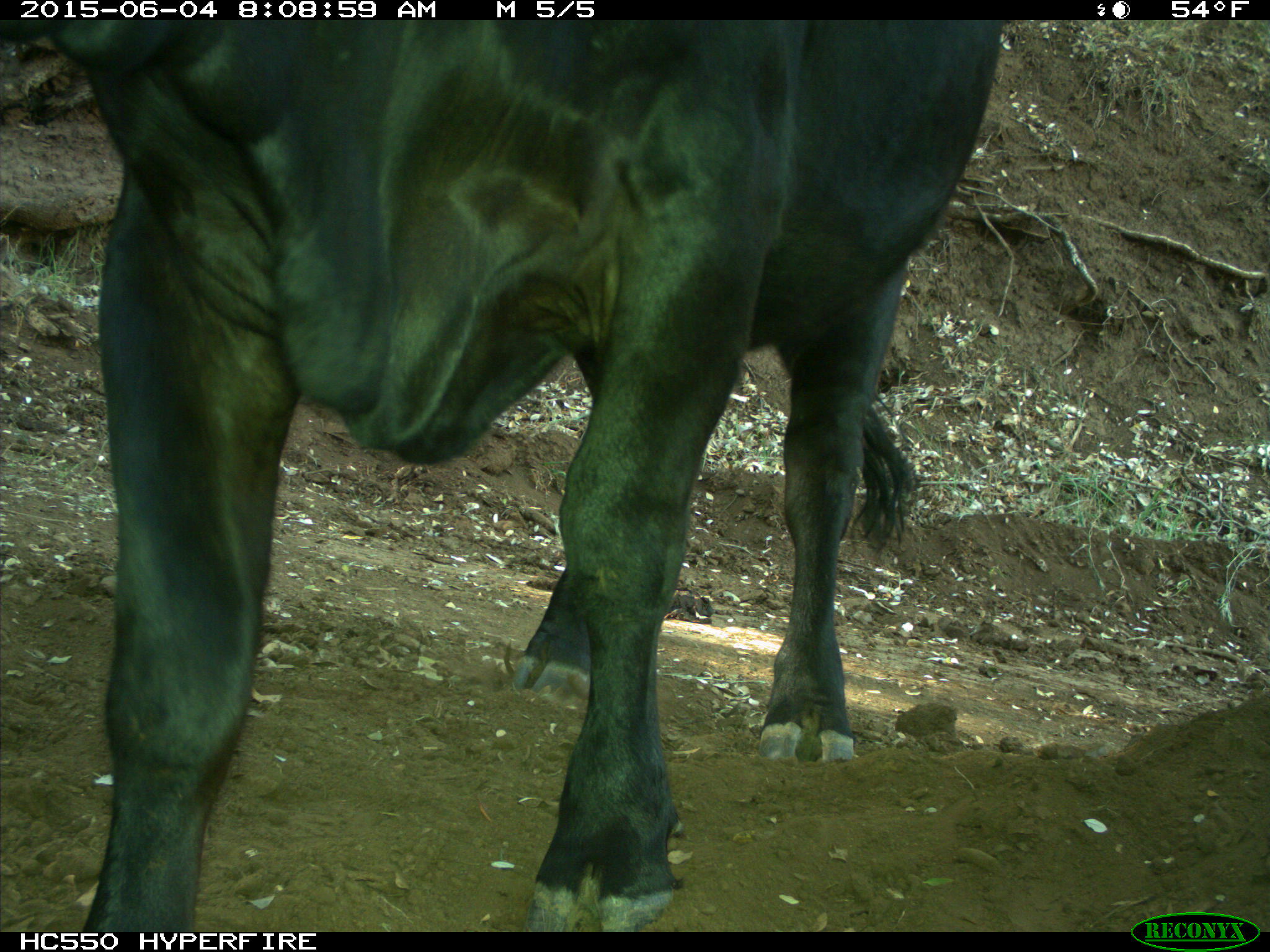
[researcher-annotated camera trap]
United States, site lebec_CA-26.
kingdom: Animalia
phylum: Chordata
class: Mammalia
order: Artiodactyla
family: Bovidae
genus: Bos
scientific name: Bos taurus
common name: domestic cow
Bos taurus (domestic cow).